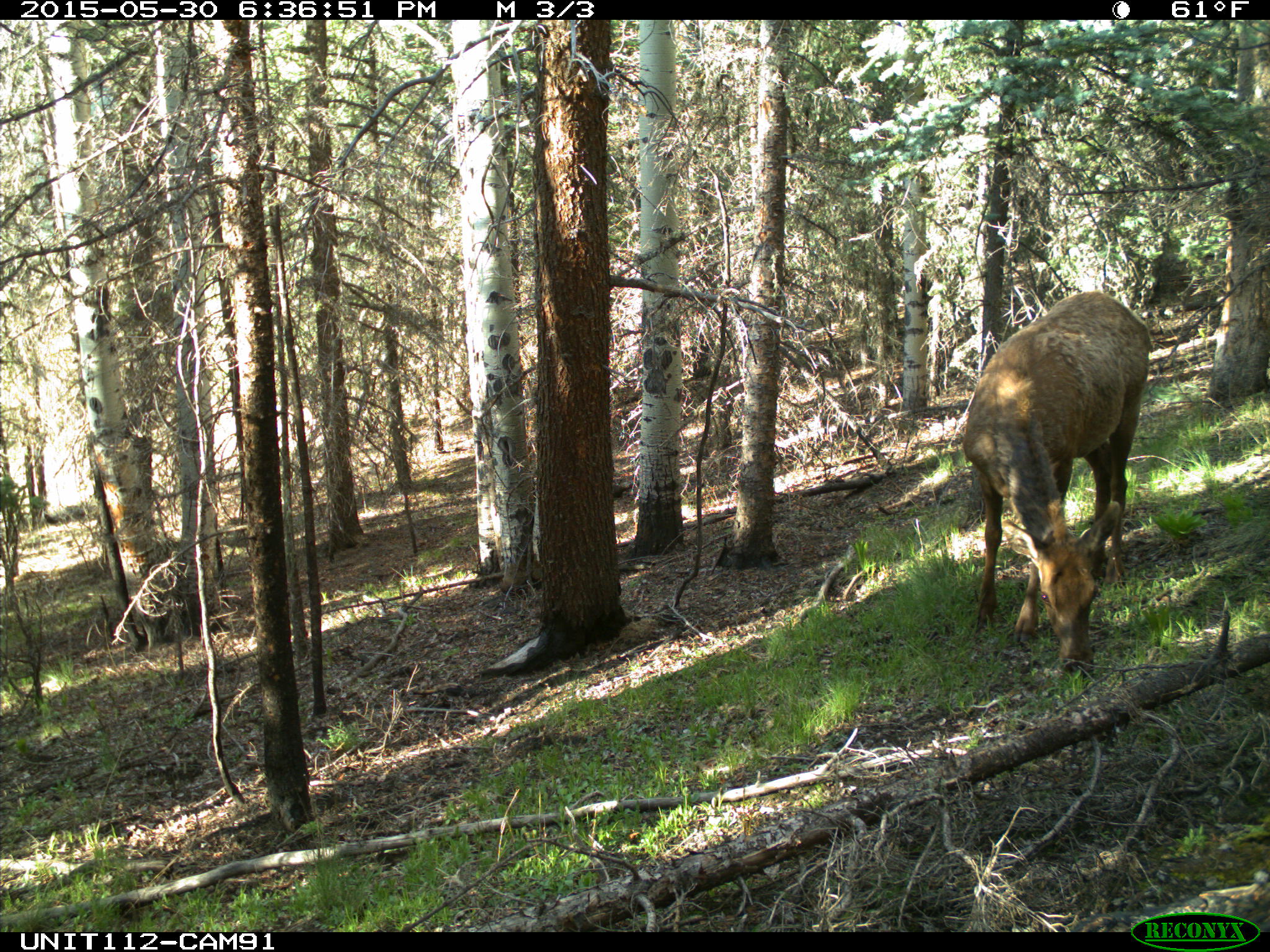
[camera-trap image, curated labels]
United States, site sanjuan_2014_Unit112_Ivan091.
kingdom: Animalia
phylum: Chordata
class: Mammalia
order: Artiodactyla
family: Cervidae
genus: Cervus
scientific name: Cervus elaphus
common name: red deer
Cervus elaphus (red deer).